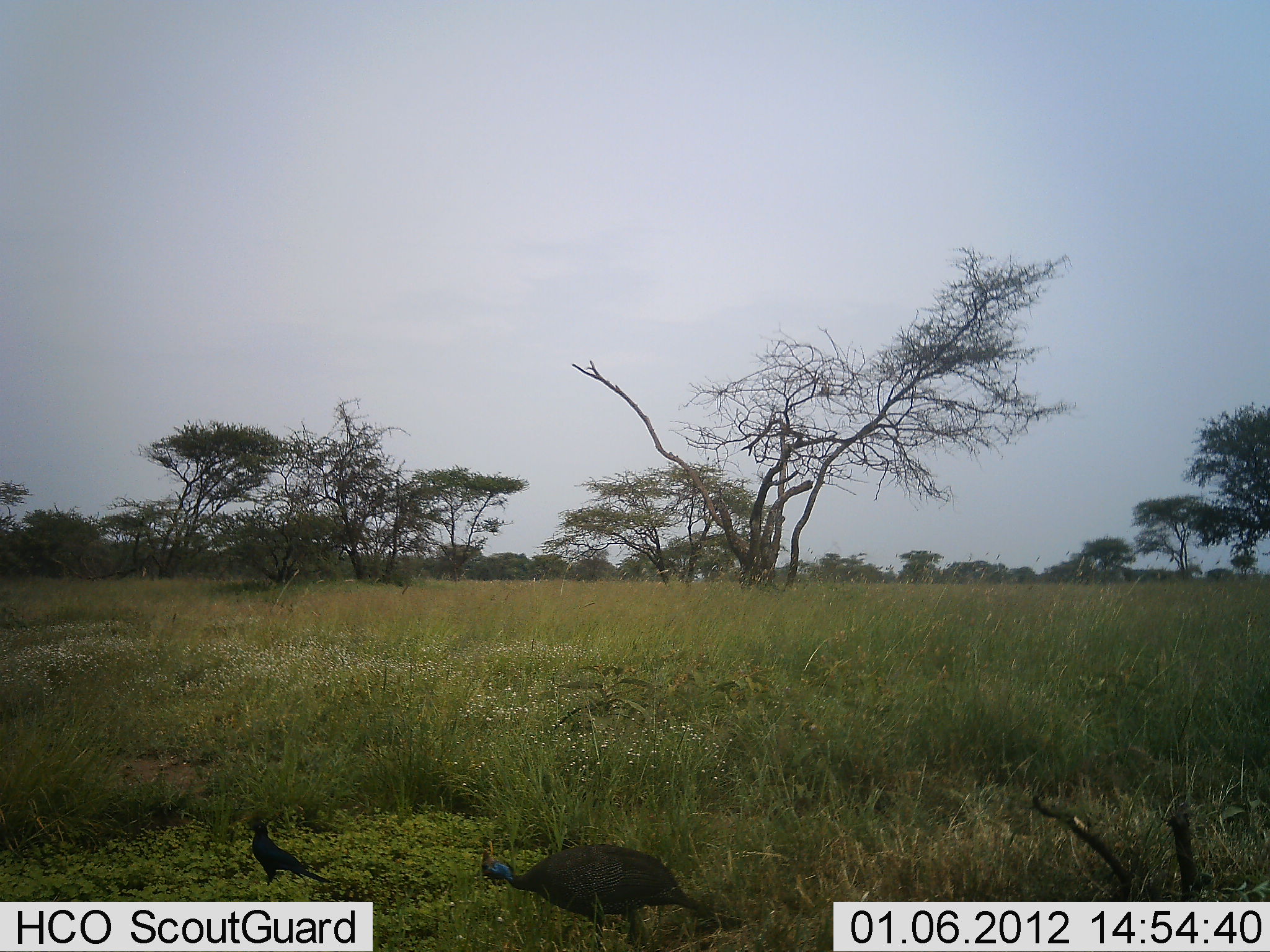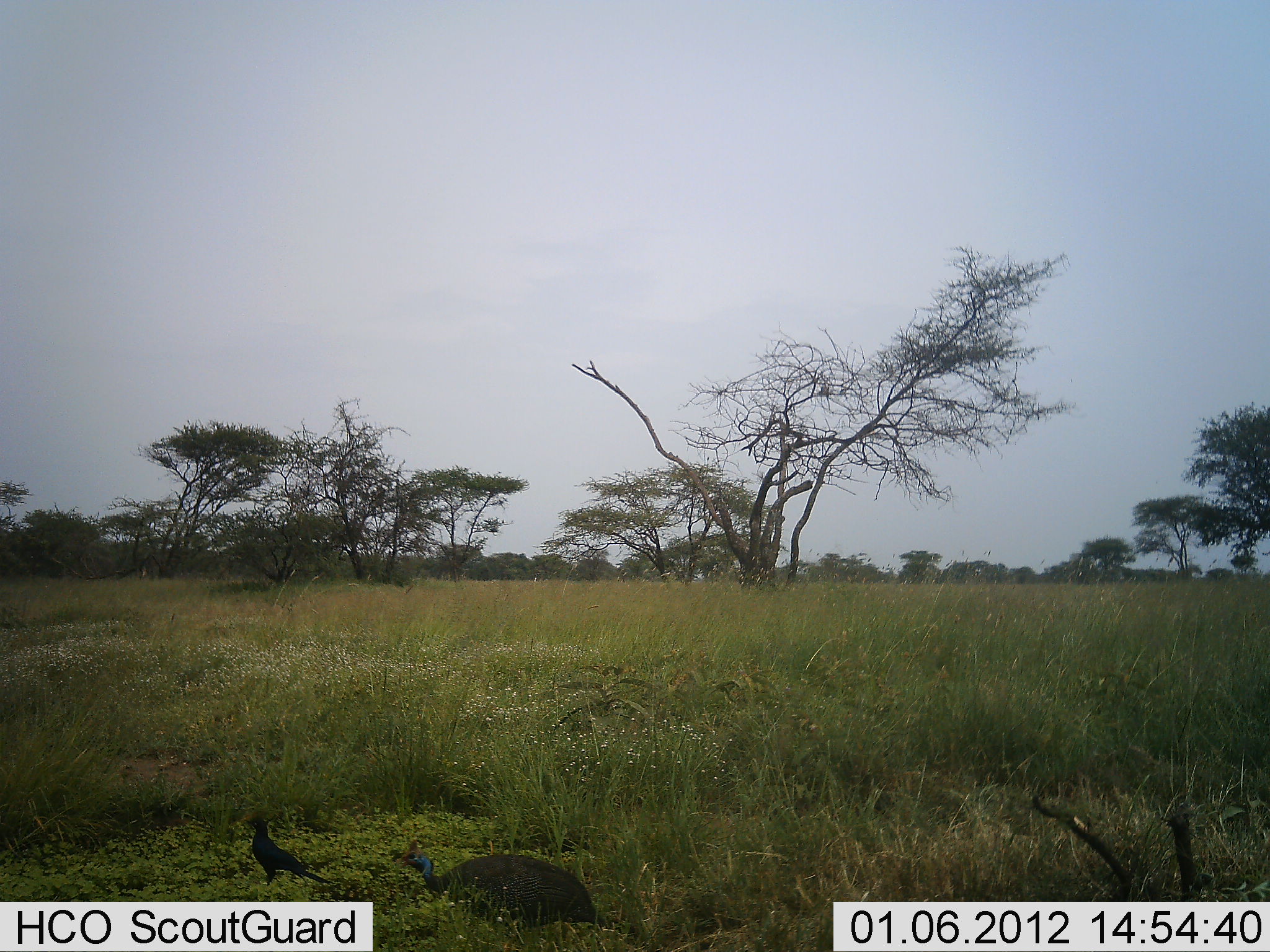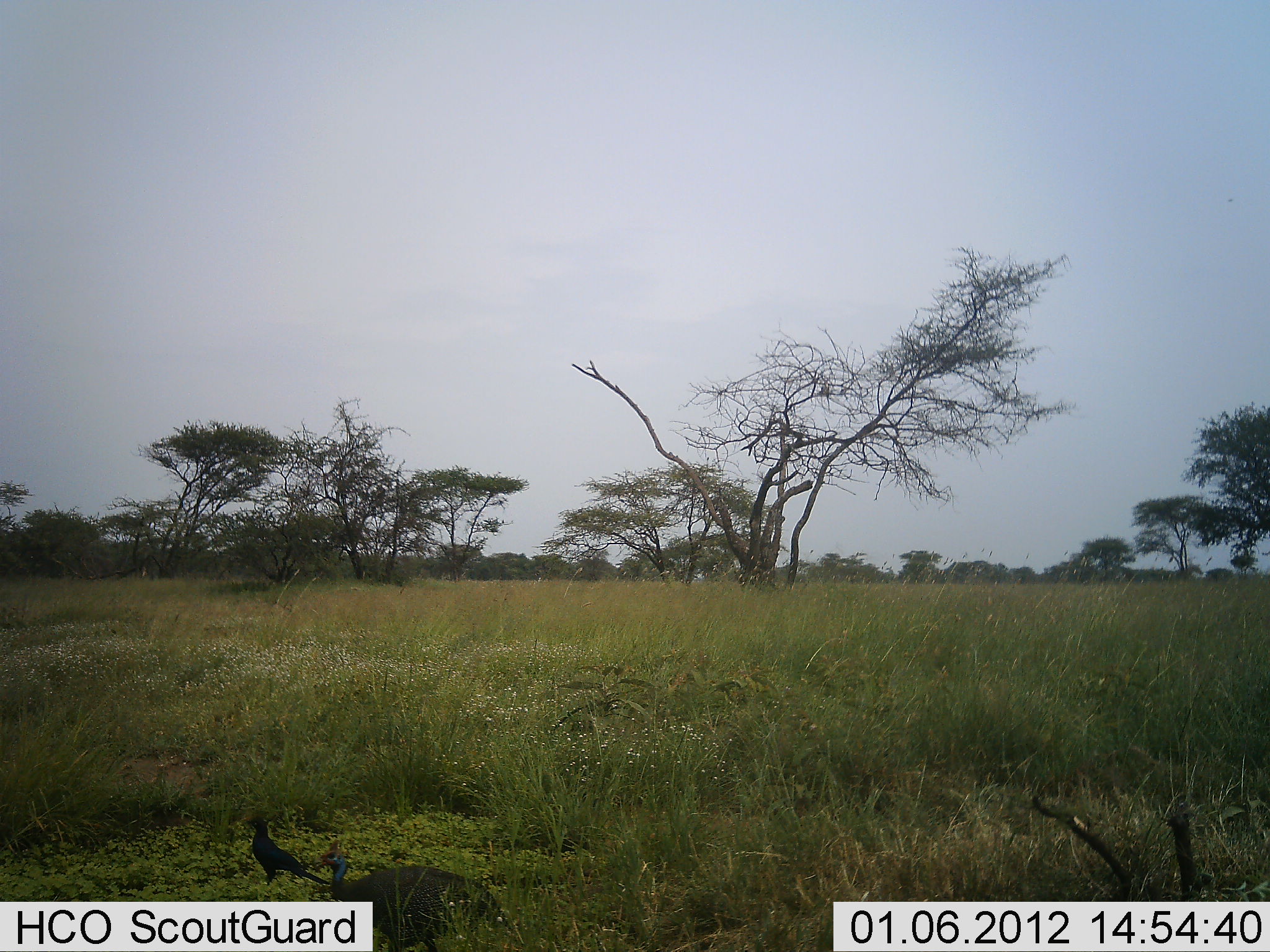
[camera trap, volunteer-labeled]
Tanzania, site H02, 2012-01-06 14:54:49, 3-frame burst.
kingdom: Animalia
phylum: Chordata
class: Aves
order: Galliformes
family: Numididae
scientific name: Numididae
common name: guinea fowl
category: guineafowl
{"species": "guineafowl (guinea fowl) (Numididae)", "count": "1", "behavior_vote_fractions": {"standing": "7%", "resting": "0%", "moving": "97%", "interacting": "0%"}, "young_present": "0%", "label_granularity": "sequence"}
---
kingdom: Animalia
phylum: Chordata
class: Aves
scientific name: Aves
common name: bird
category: otherbird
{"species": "otherbird (bird) (Aves)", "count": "1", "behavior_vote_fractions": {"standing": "100%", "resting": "0%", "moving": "0%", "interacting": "0%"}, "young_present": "0%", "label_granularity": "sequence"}